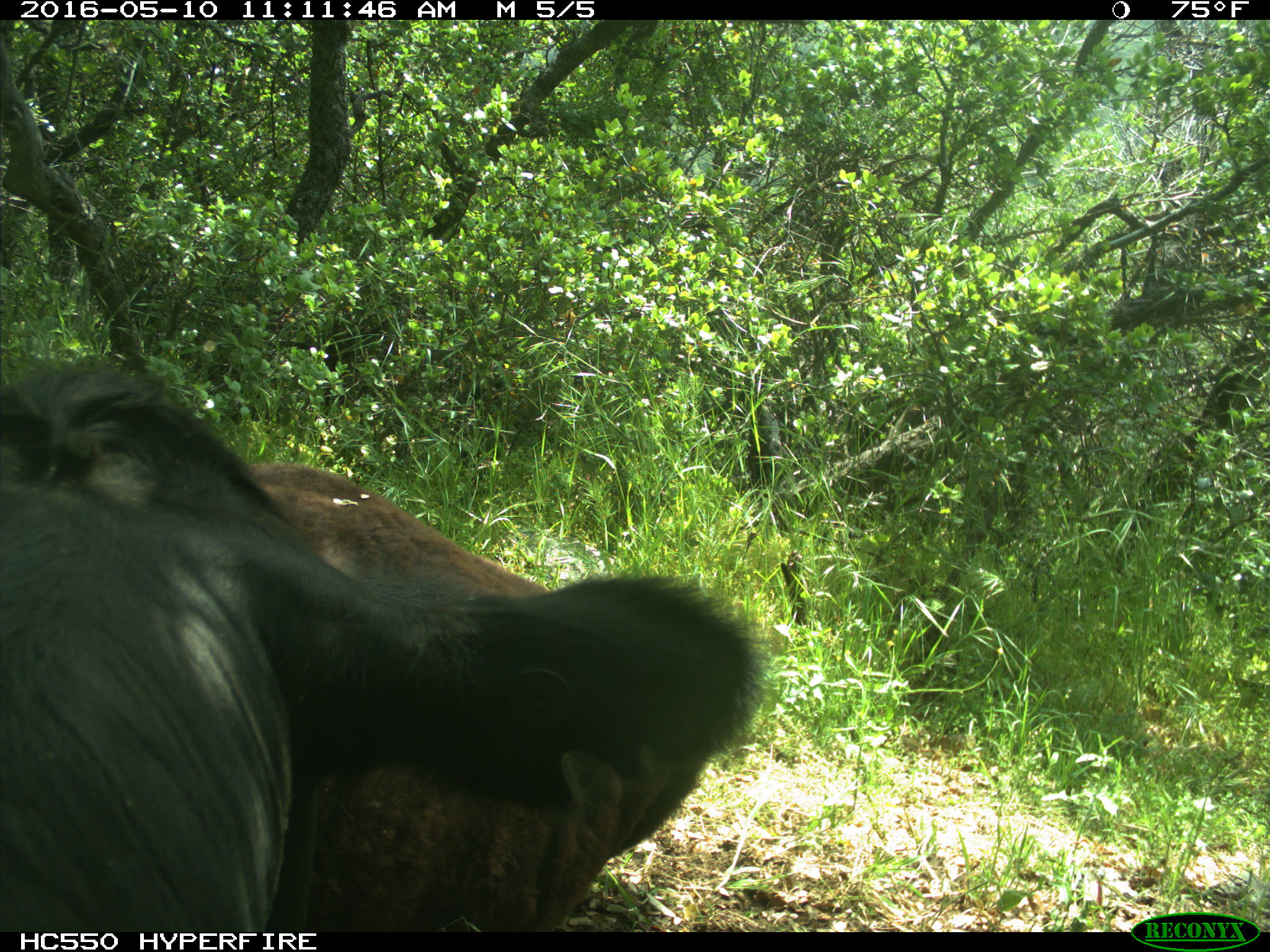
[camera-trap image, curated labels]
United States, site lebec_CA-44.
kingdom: Animalia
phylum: Chordata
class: Mammalia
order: Artiodactyla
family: Bovidae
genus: Bos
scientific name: Bos taurus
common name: domestic cow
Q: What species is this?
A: Bos taurus (domestic cow).